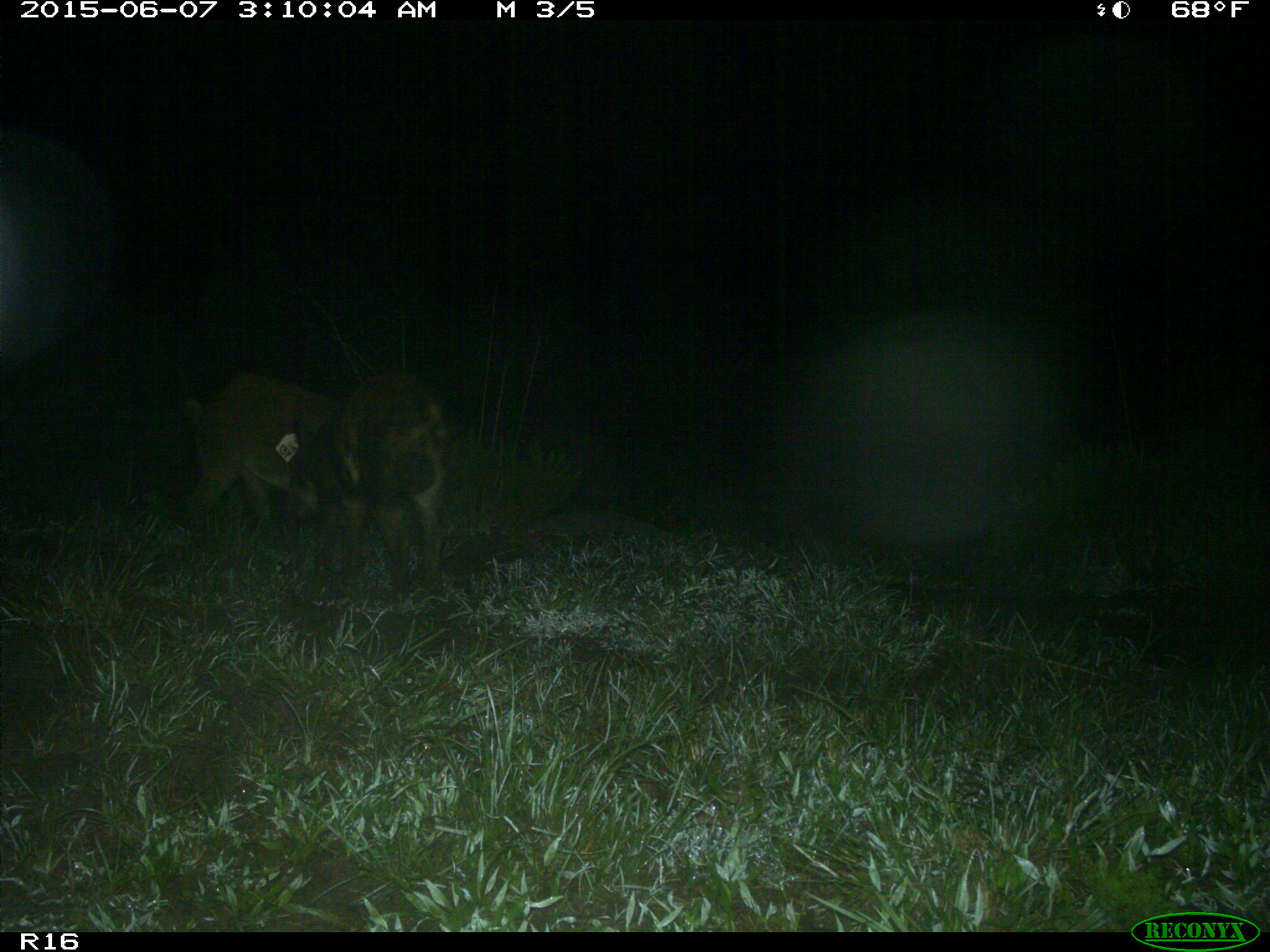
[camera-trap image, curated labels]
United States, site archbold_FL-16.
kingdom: Animalia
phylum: Chordata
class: Mammalia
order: Artiodactyla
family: Suidae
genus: Sus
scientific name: Sus scrofa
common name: wild boar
Sus scrofa (wild boar).